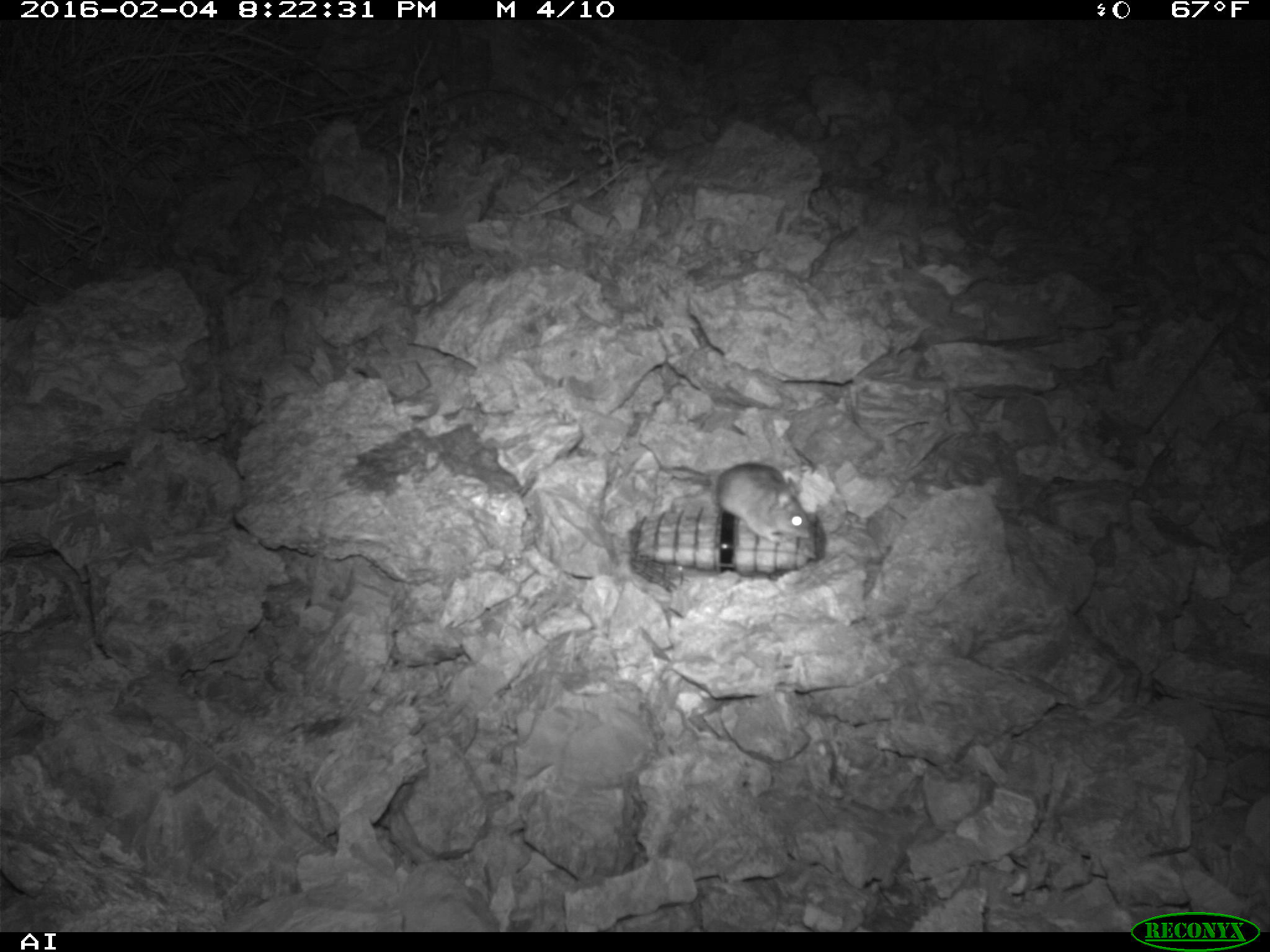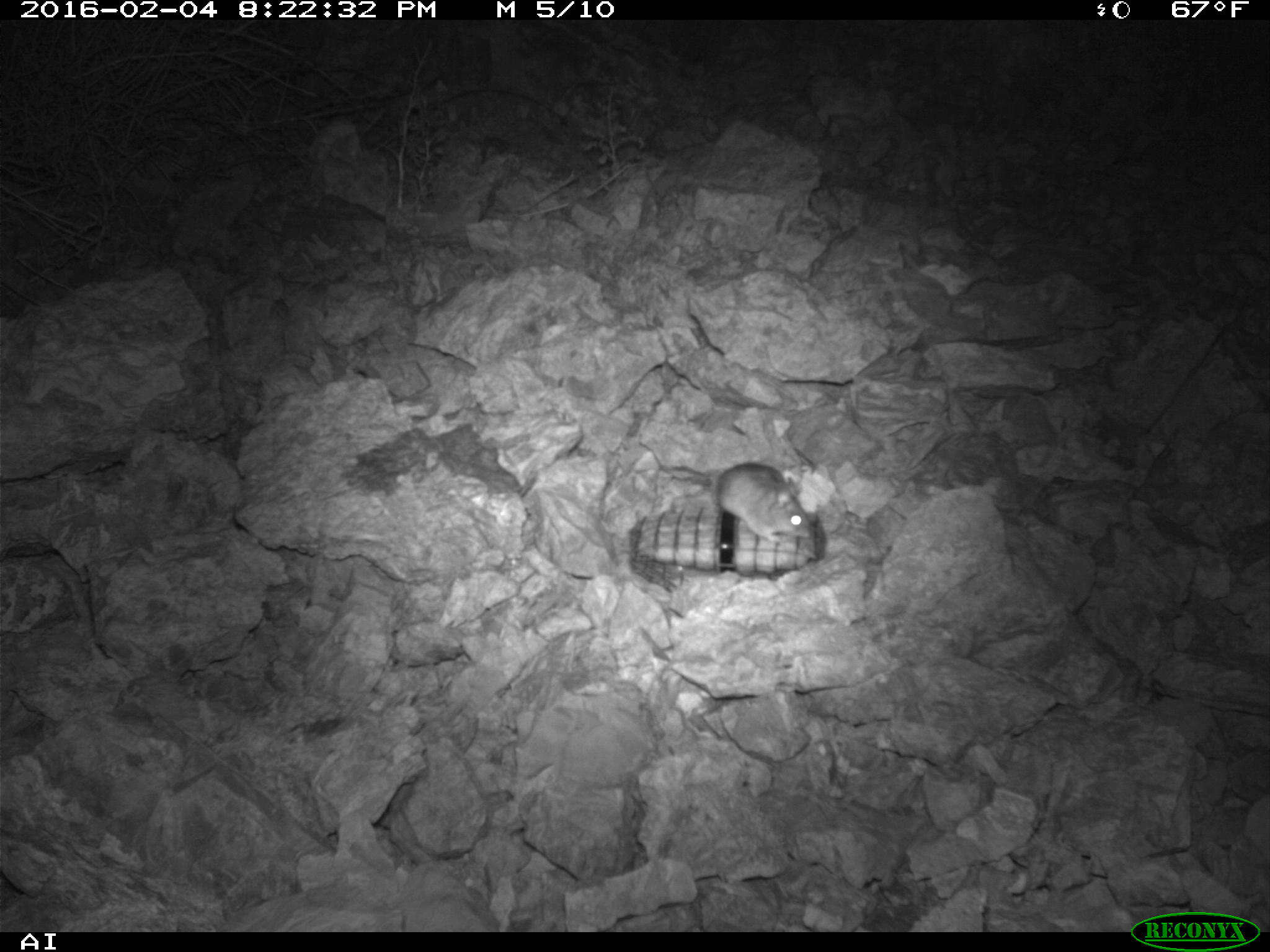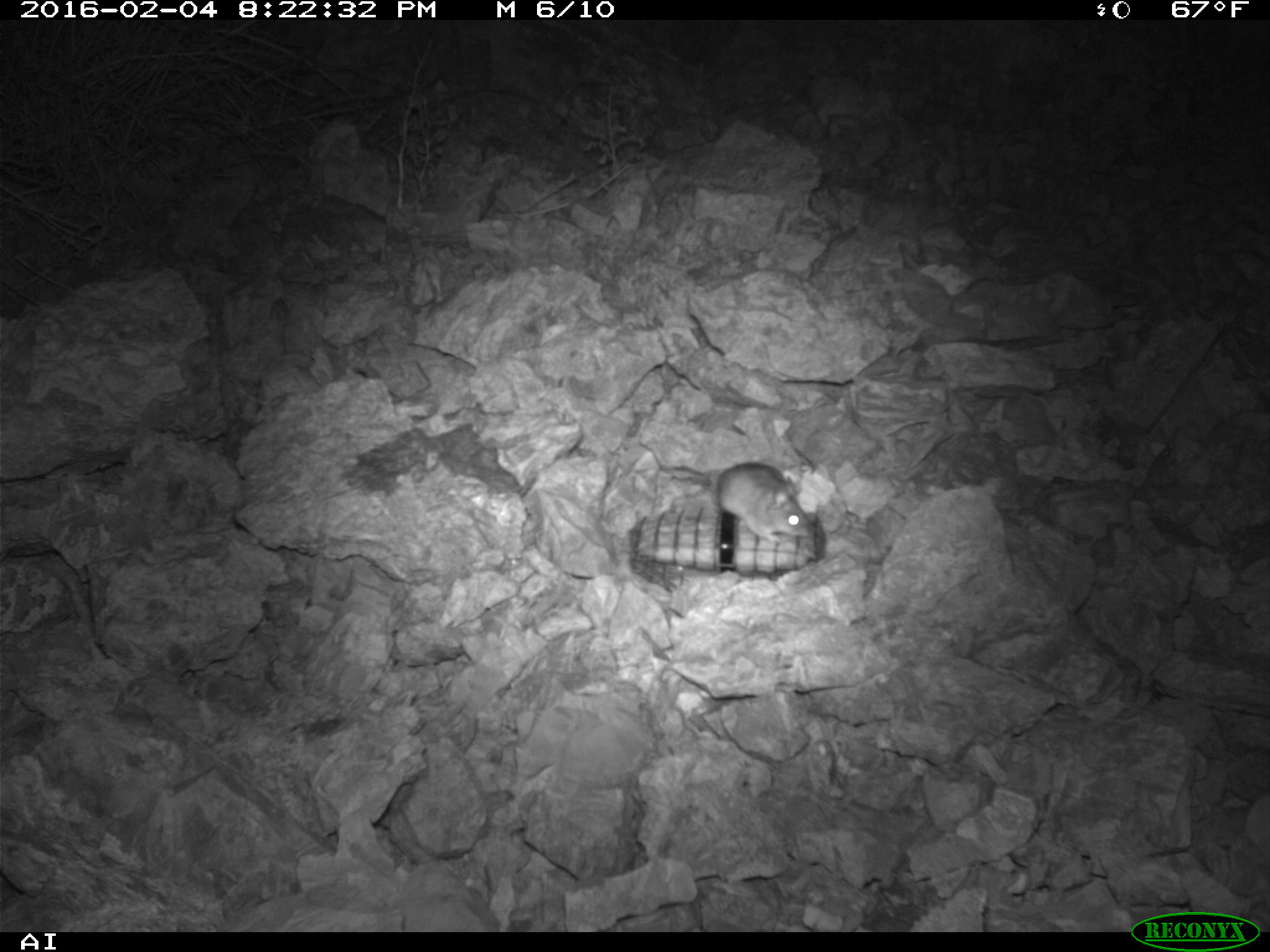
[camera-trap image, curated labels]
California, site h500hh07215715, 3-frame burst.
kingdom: Animalia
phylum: Chordata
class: Mammalia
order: Rodentia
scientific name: Rodentia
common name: rodent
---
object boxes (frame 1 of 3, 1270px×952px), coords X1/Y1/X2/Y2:
rodent: 671/463/812/542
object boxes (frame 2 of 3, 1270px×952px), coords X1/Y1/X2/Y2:
rodent: 661/461/810/542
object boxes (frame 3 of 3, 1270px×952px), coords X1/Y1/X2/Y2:
rodent: 637/442/809/539